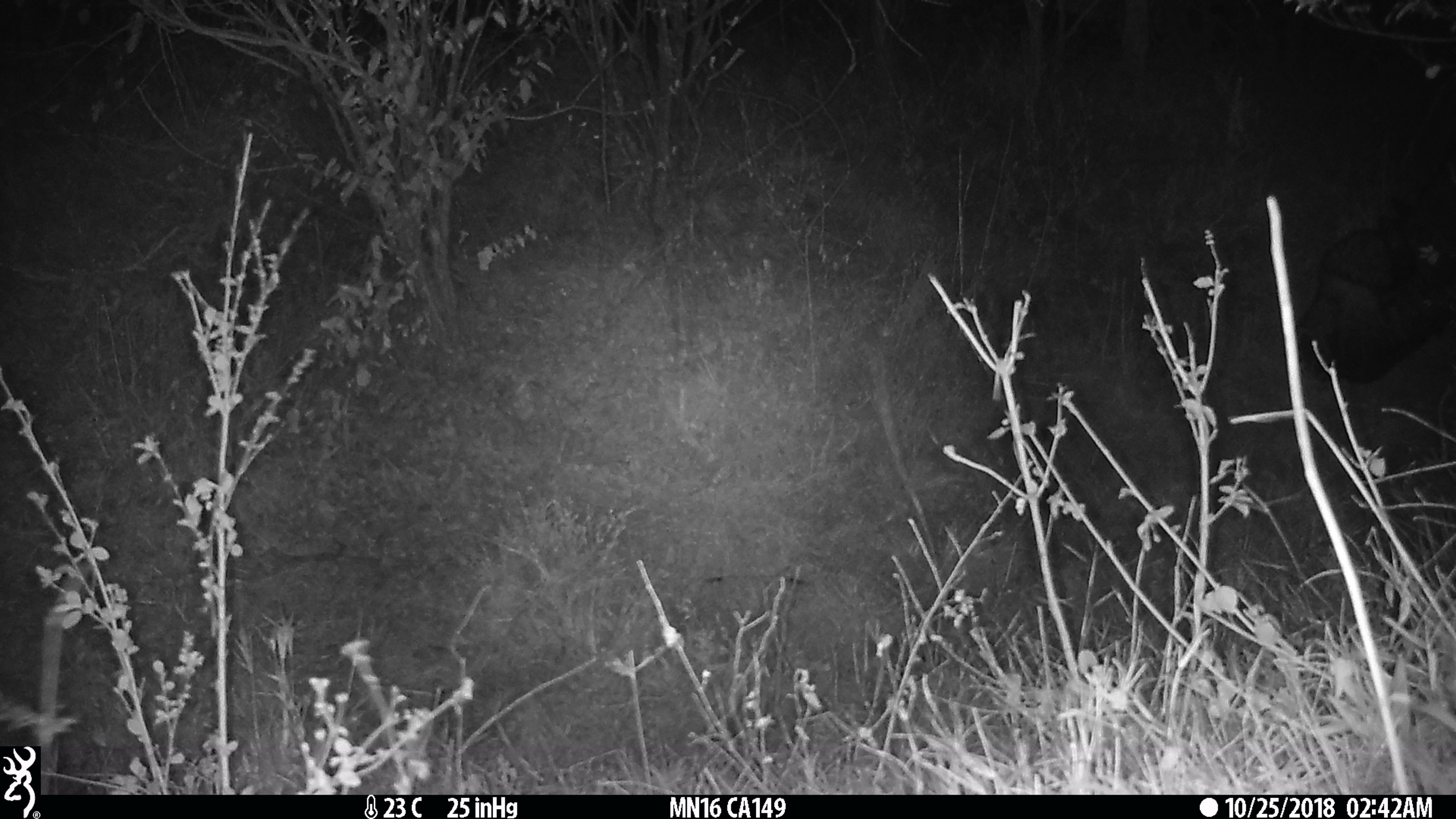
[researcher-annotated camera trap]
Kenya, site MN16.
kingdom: Animalia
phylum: Chordata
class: Mammalia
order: Artiodactyla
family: Bovidae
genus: Syncerus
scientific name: Syncerus caffer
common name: buffalo